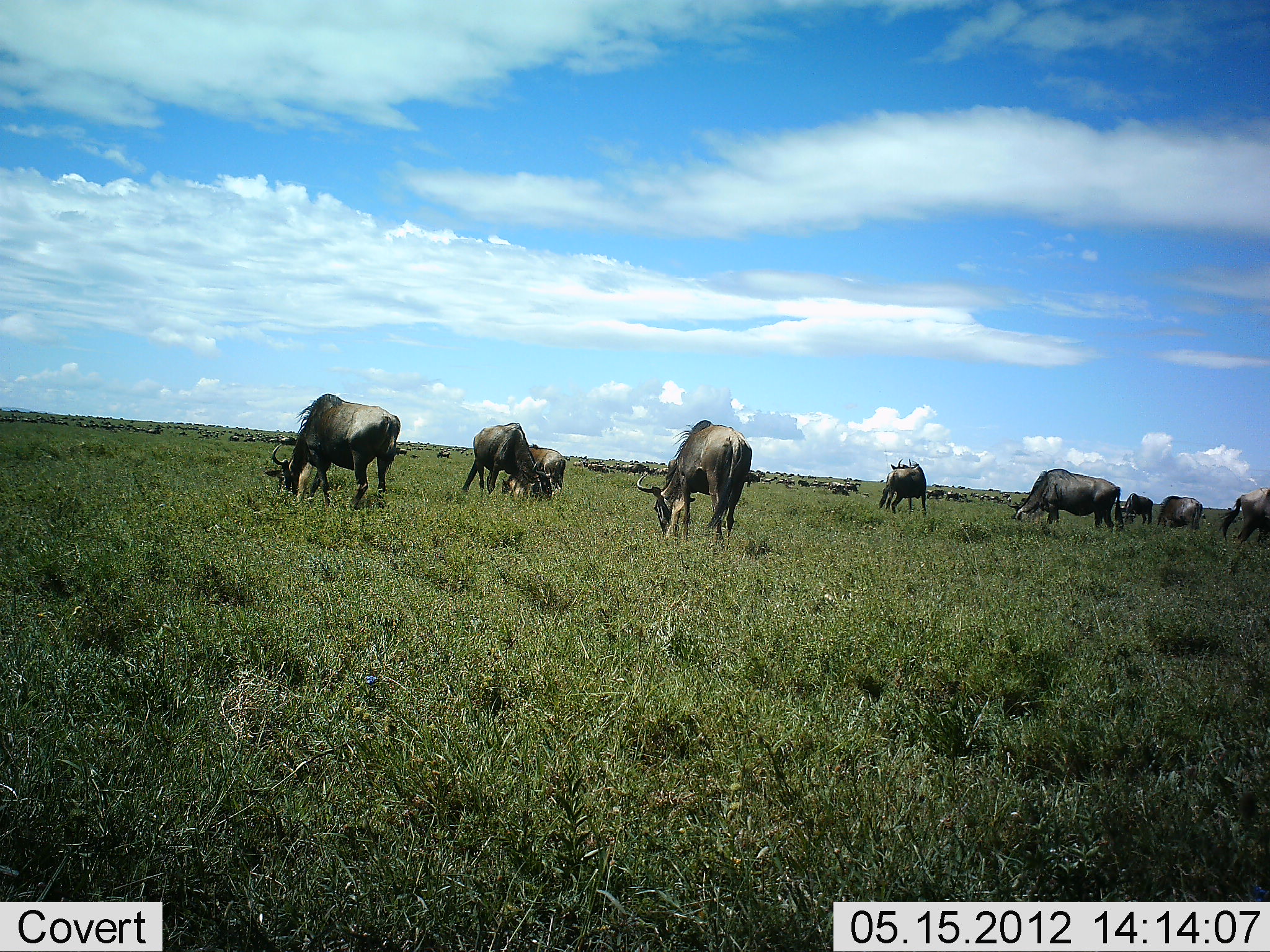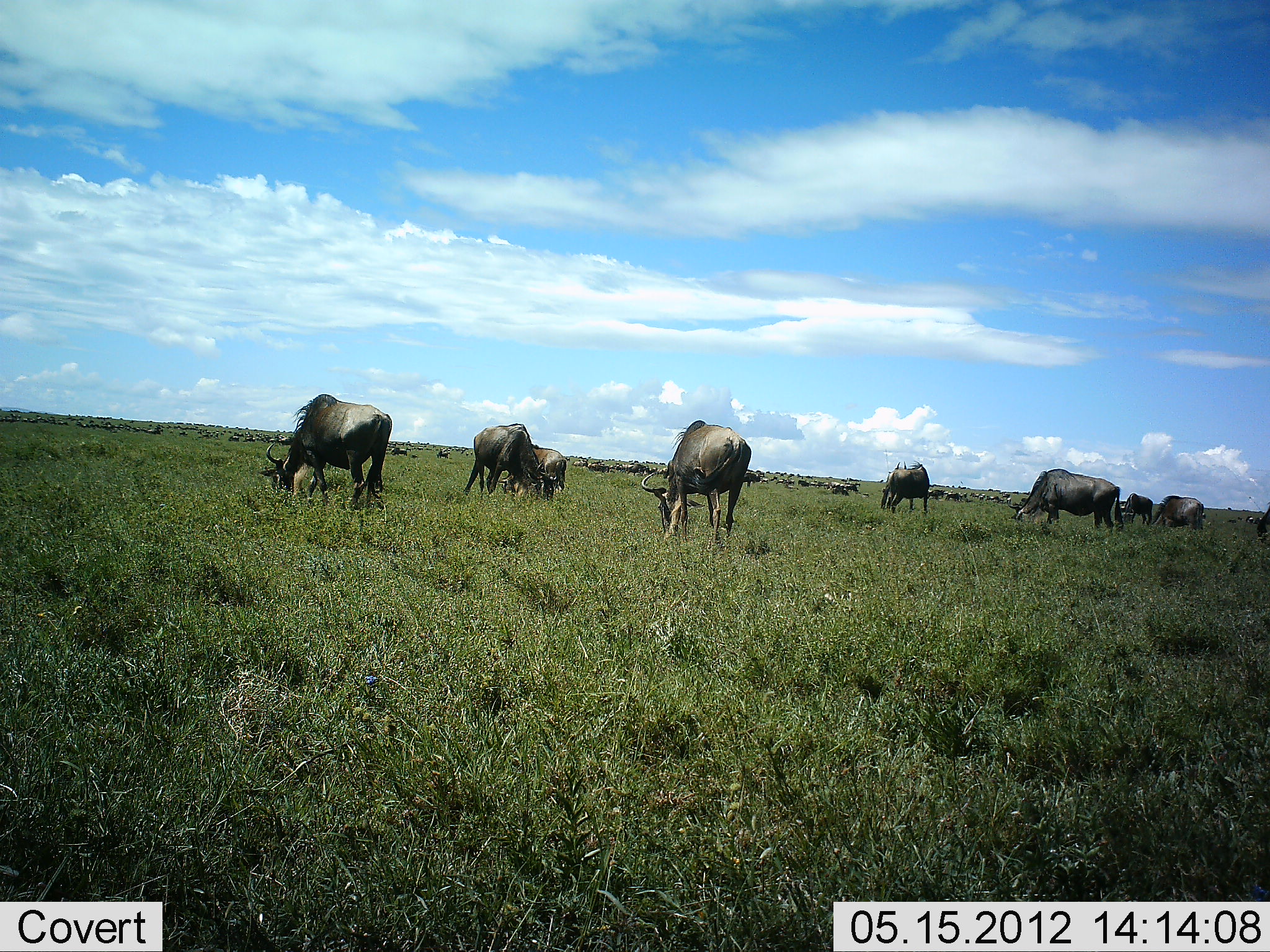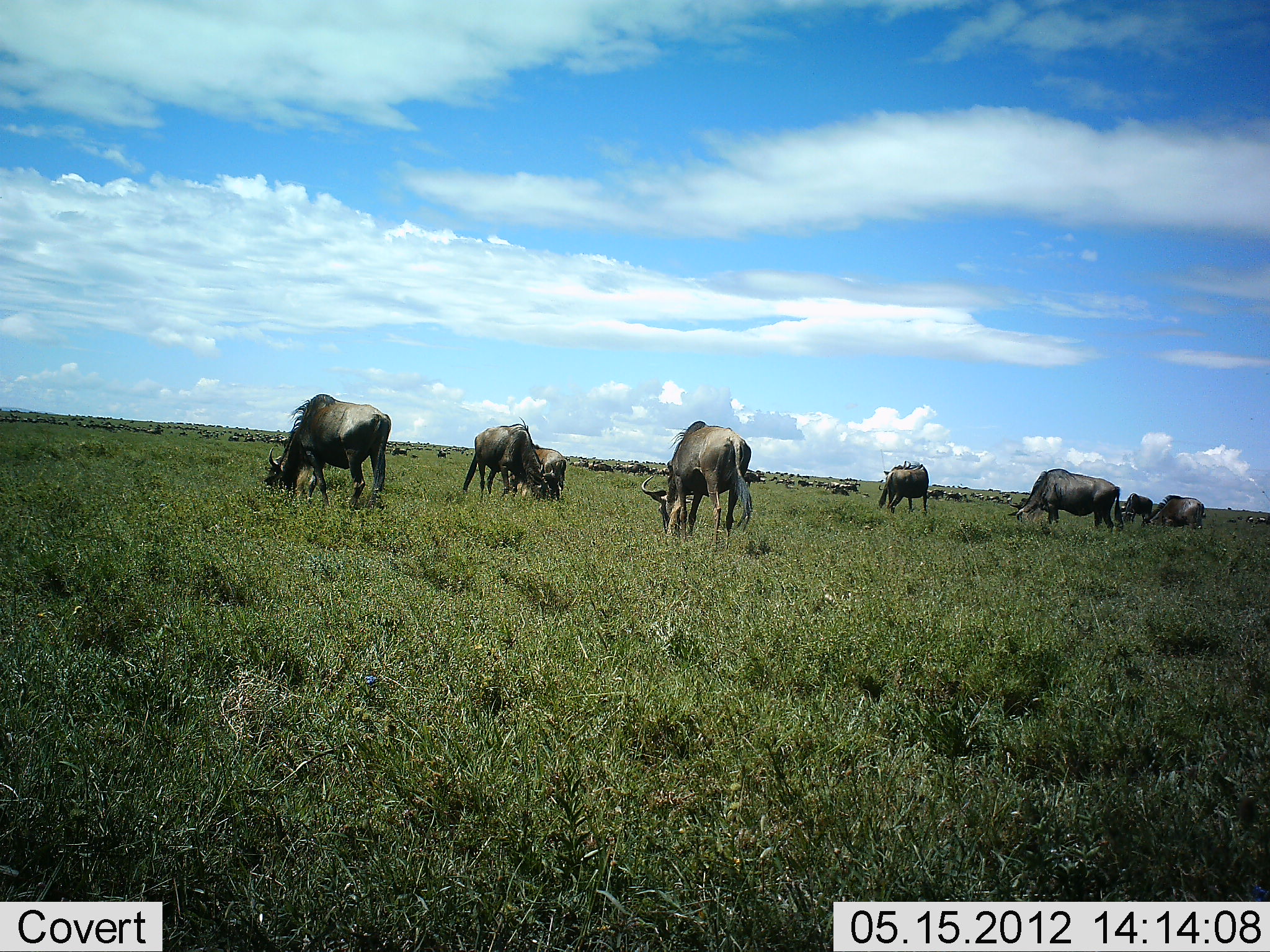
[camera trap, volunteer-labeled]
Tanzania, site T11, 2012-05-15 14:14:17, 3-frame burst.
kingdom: Animalia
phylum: Chordata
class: Mammalia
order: Artiodactyla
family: Bovidae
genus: Connochaetes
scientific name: Connochaetes taurinus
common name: blue wildebeest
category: wildebeest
Wildebeest (blue wildebeest) (Connochaetes taurinus), count 11-50. Behavior (volunteer vote fractions): standing 40%, resting 0%, moving 50%, interacting 0%. Young present (vote fraction): 0%. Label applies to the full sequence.